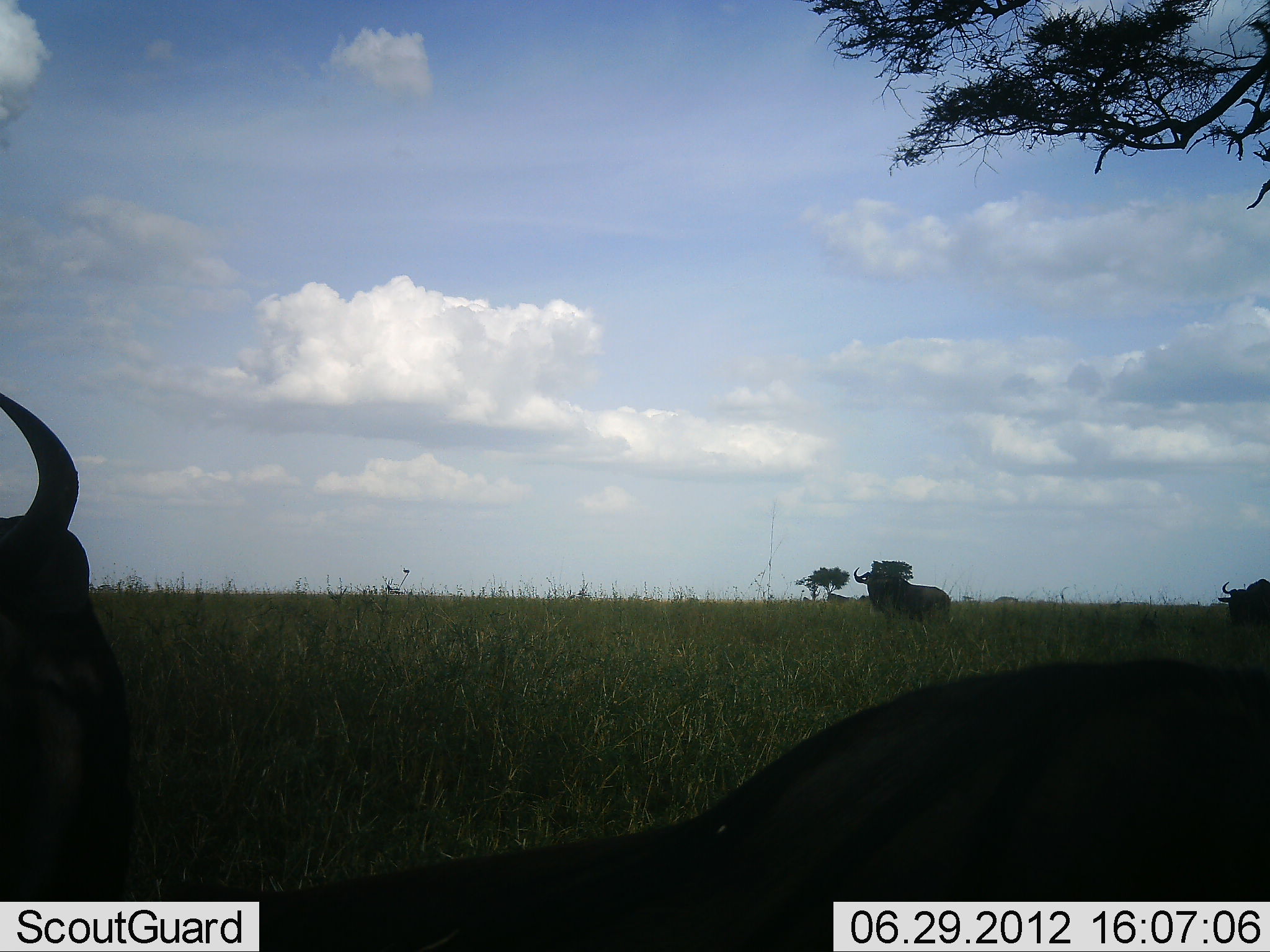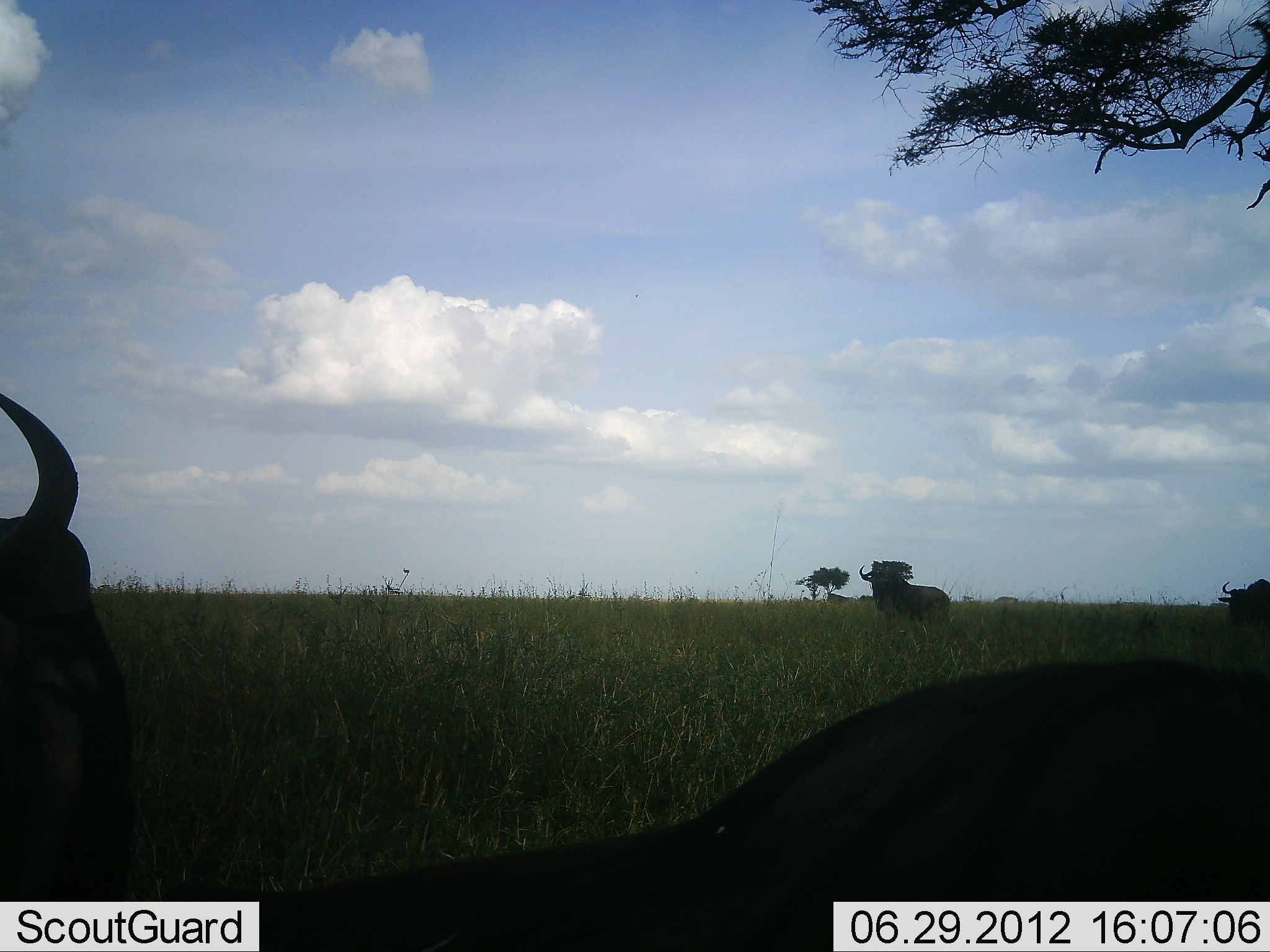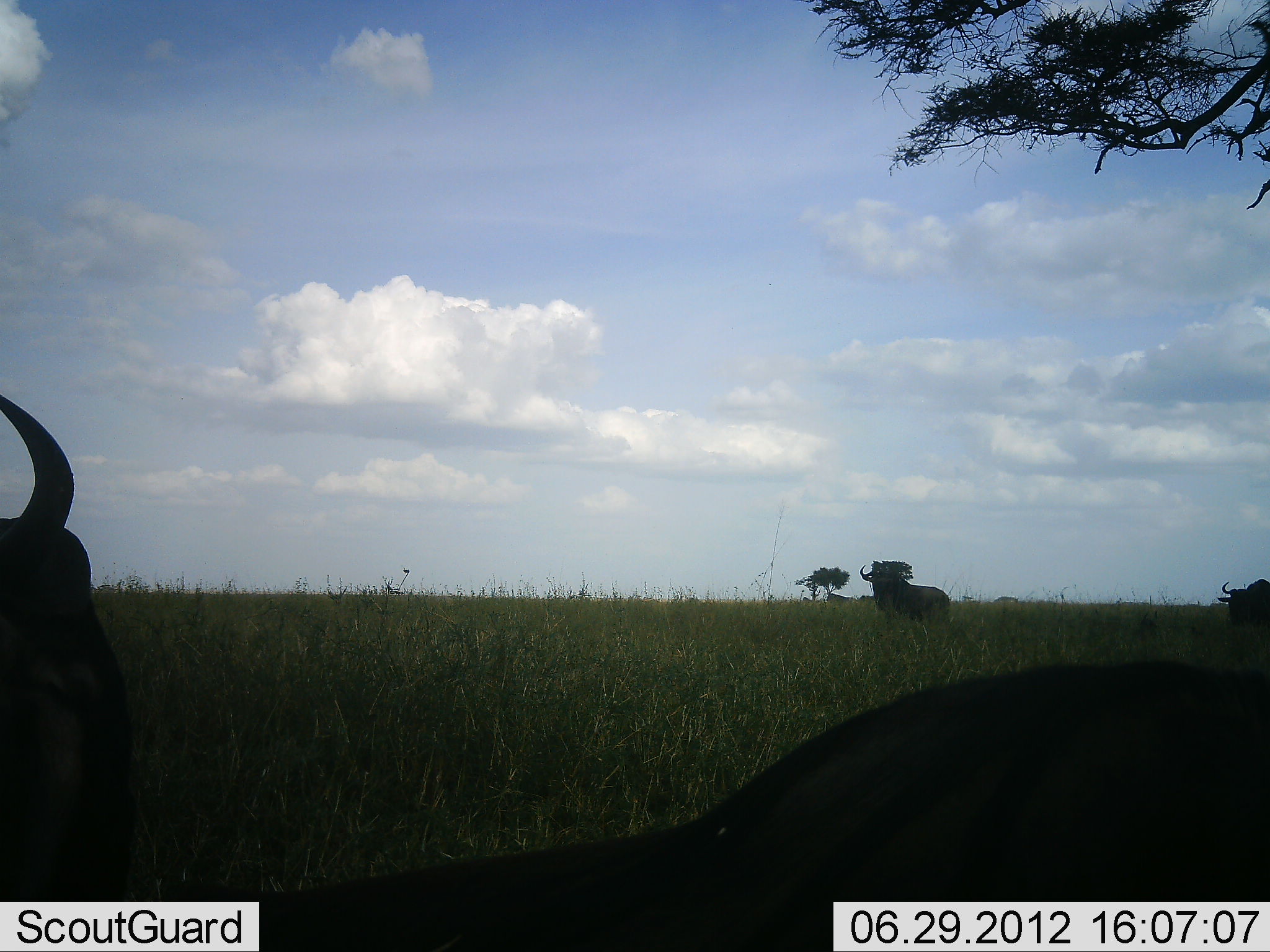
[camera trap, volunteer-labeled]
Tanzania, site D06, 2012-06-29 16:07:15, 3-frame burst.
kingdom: Animalia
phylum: Chordata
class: Mammalia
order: Artiodactyla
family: Bovidae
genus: Connochaetes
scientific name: Connochaetes taurinus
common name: blue wildebeest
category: wildebeest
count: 3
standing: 100%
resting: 30%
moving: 0%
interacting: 0%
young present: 0%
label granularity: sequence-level